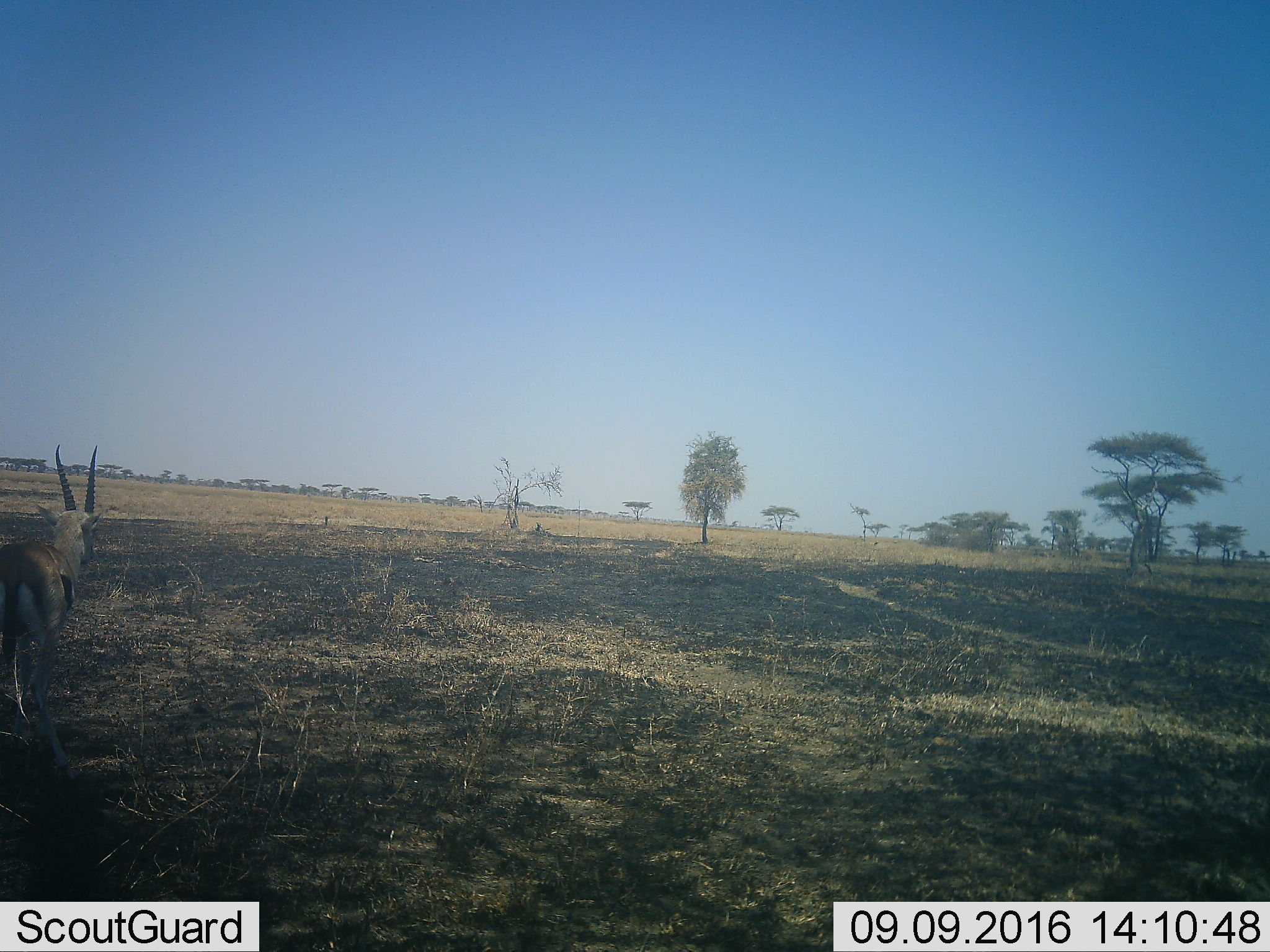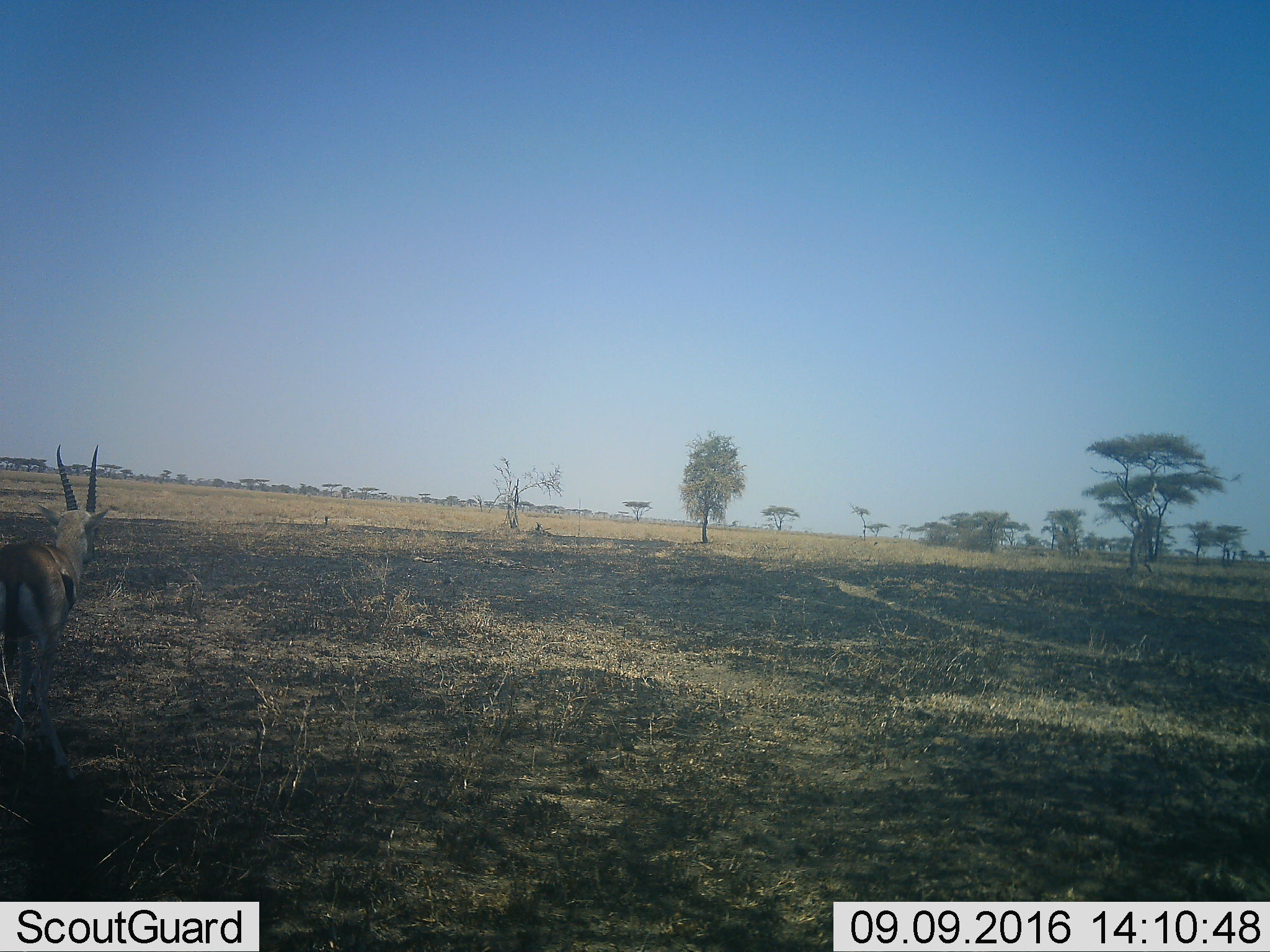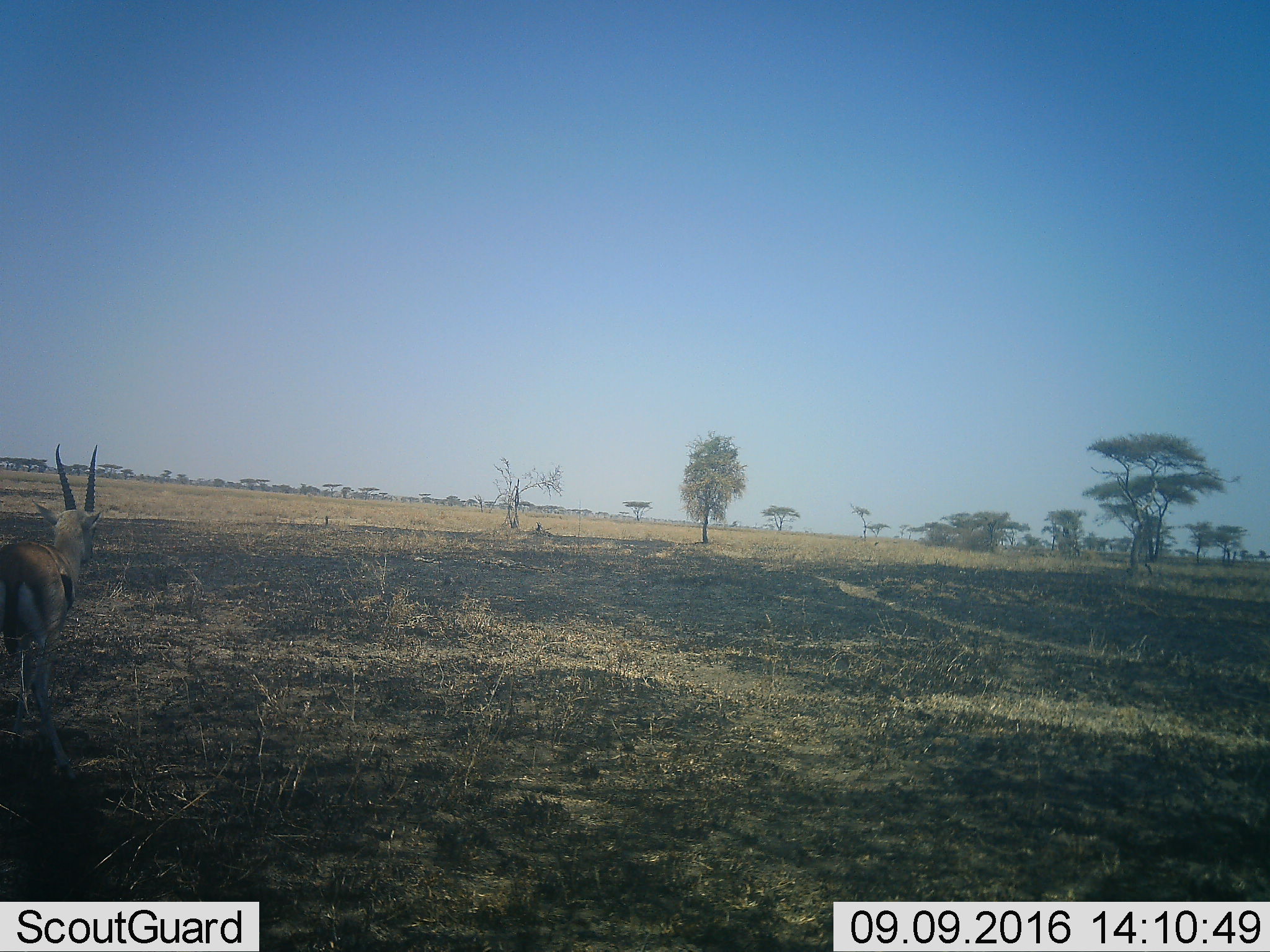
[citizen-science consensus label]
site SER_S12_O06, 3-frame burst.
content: unidentified animal